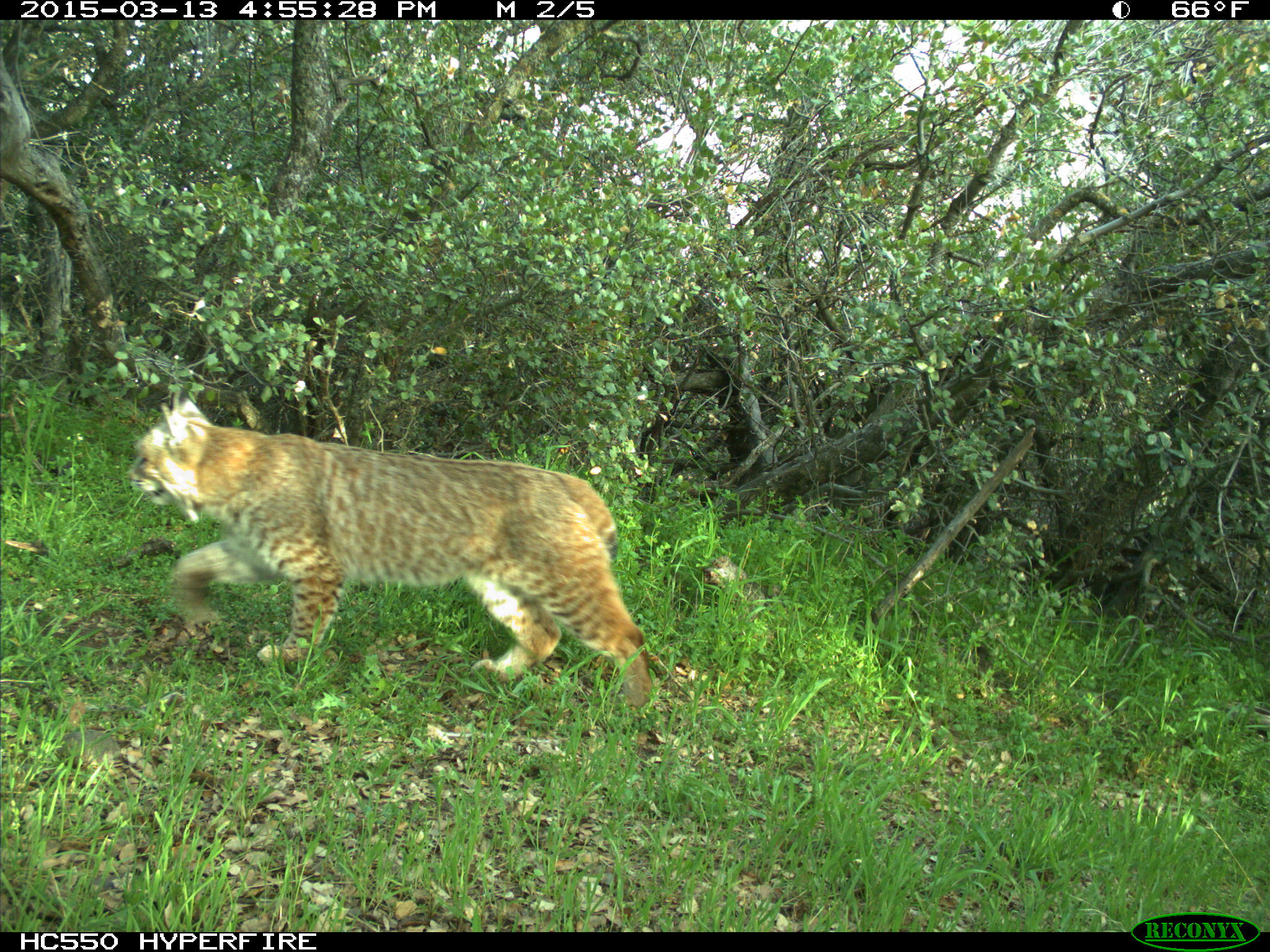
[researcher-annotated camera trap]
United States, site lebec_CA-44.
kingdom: Animalia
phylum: Chordata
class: Mammalia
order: Carnivora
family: Felidae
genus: Lynx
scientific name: Lynx rufus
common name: bobcat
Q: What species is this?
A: Lynx rufus (bobcat).